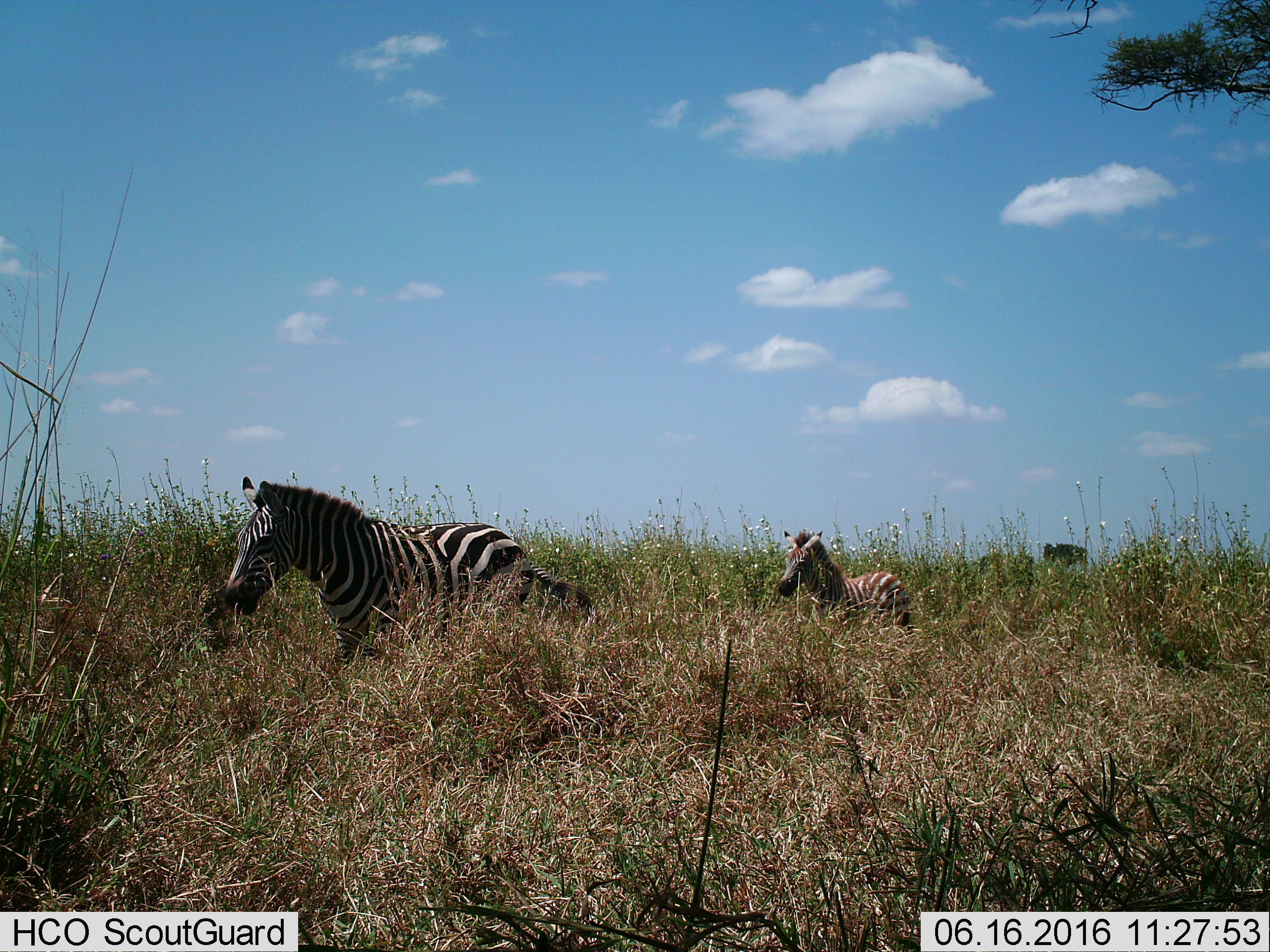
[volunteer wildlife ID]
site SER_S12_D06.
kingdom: Animalia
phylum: Chordata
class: Mammalia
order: Perissodactyla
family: Equidae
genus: Equus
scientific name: Equus quagga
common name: plains zebra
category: zebraplains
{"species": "zebraplains (plains zebra) (Equus quagga)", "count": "2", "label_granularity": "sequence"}